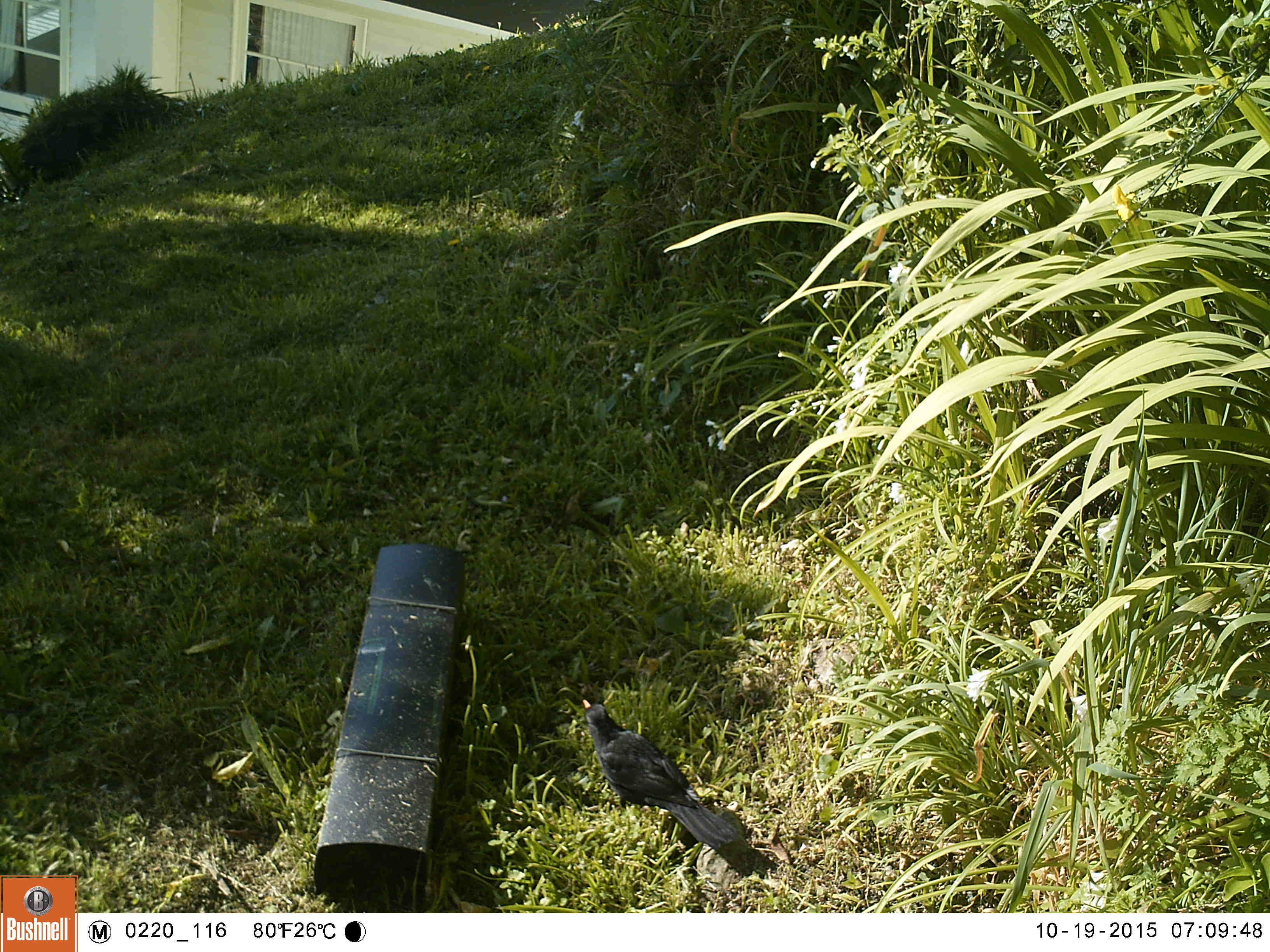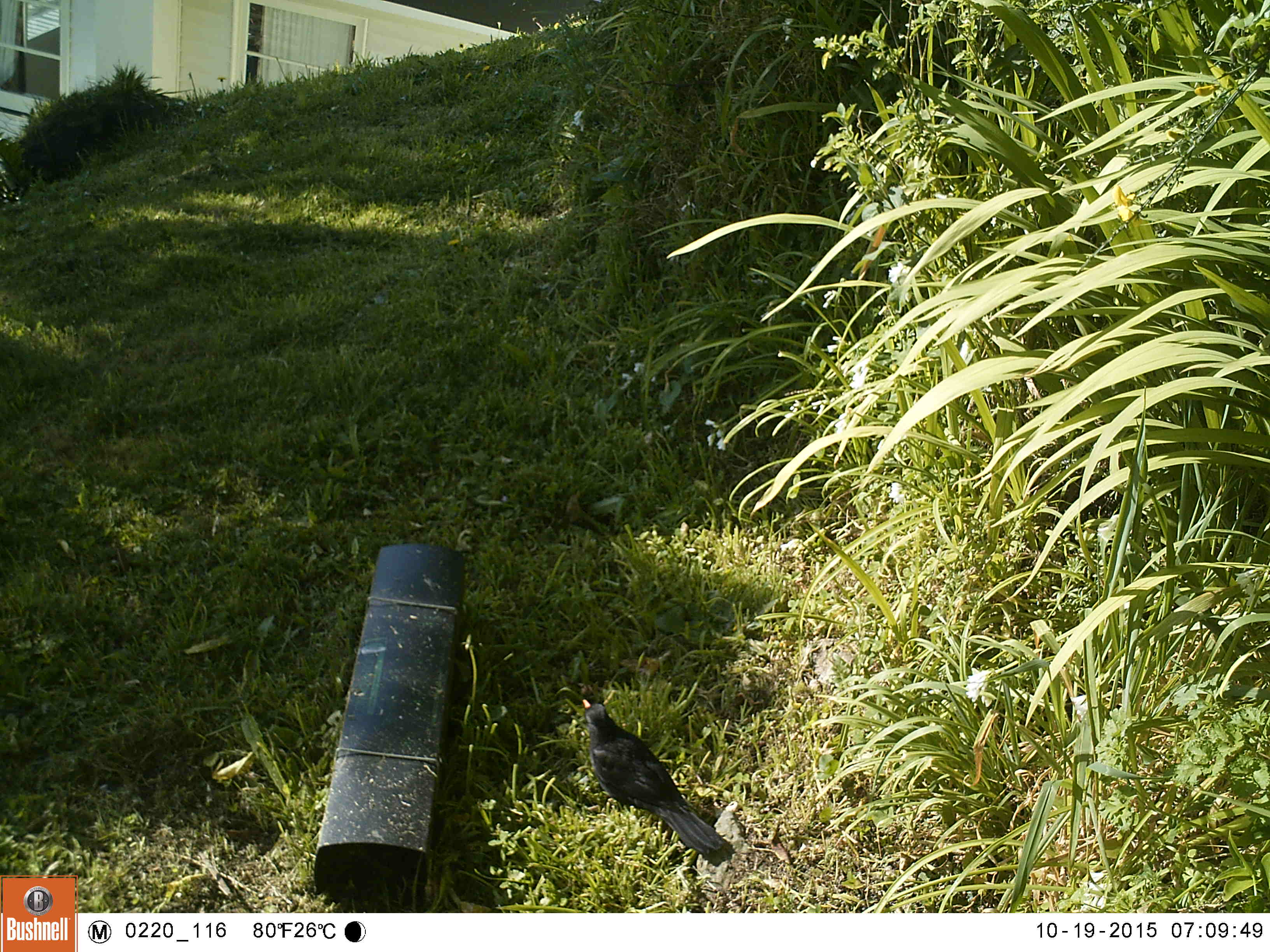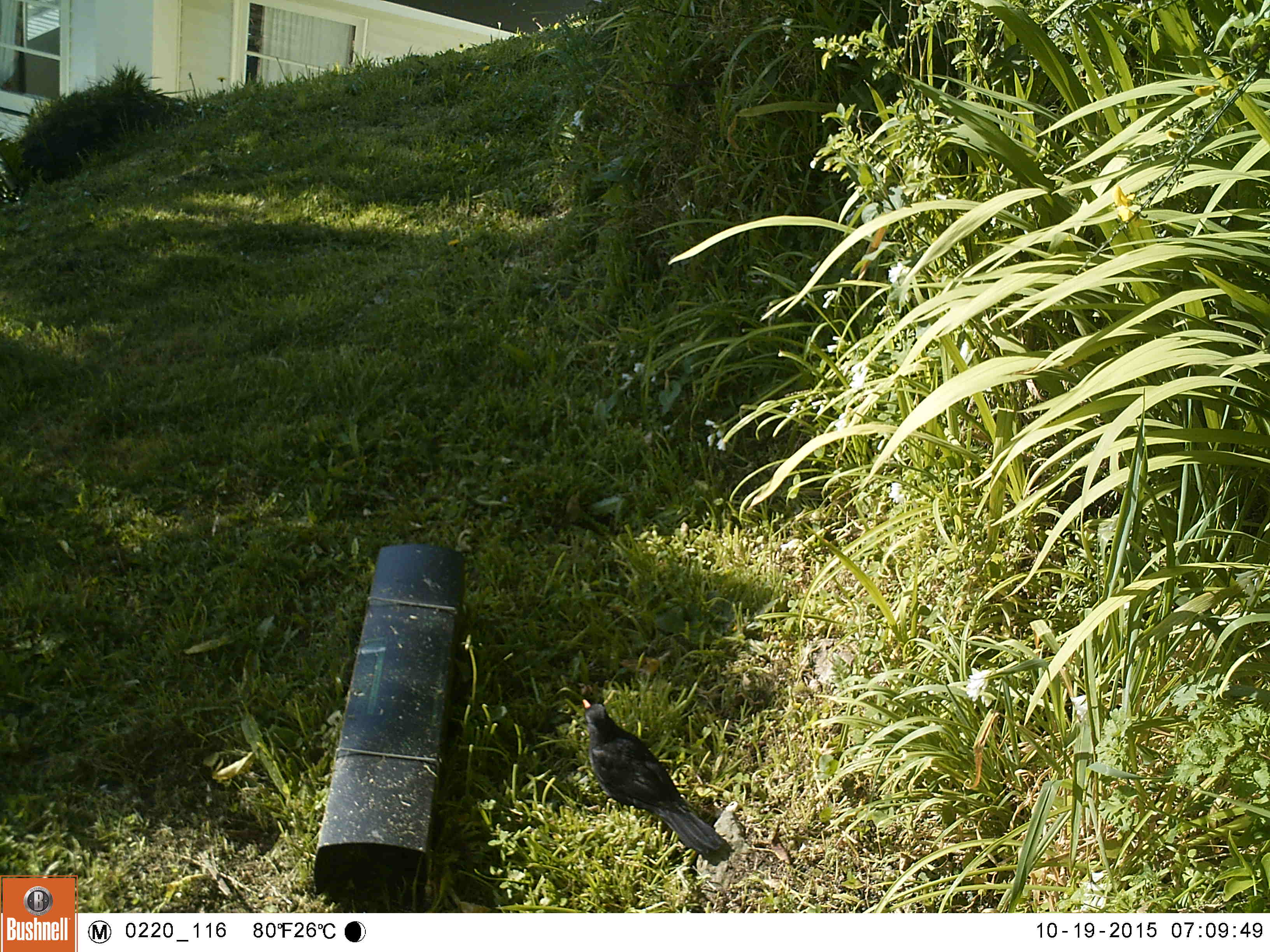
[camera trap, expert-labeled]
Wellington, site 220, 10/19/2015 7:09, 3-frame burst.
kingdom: Animalia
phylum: Chordata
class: Aves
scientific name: Aves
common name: bird